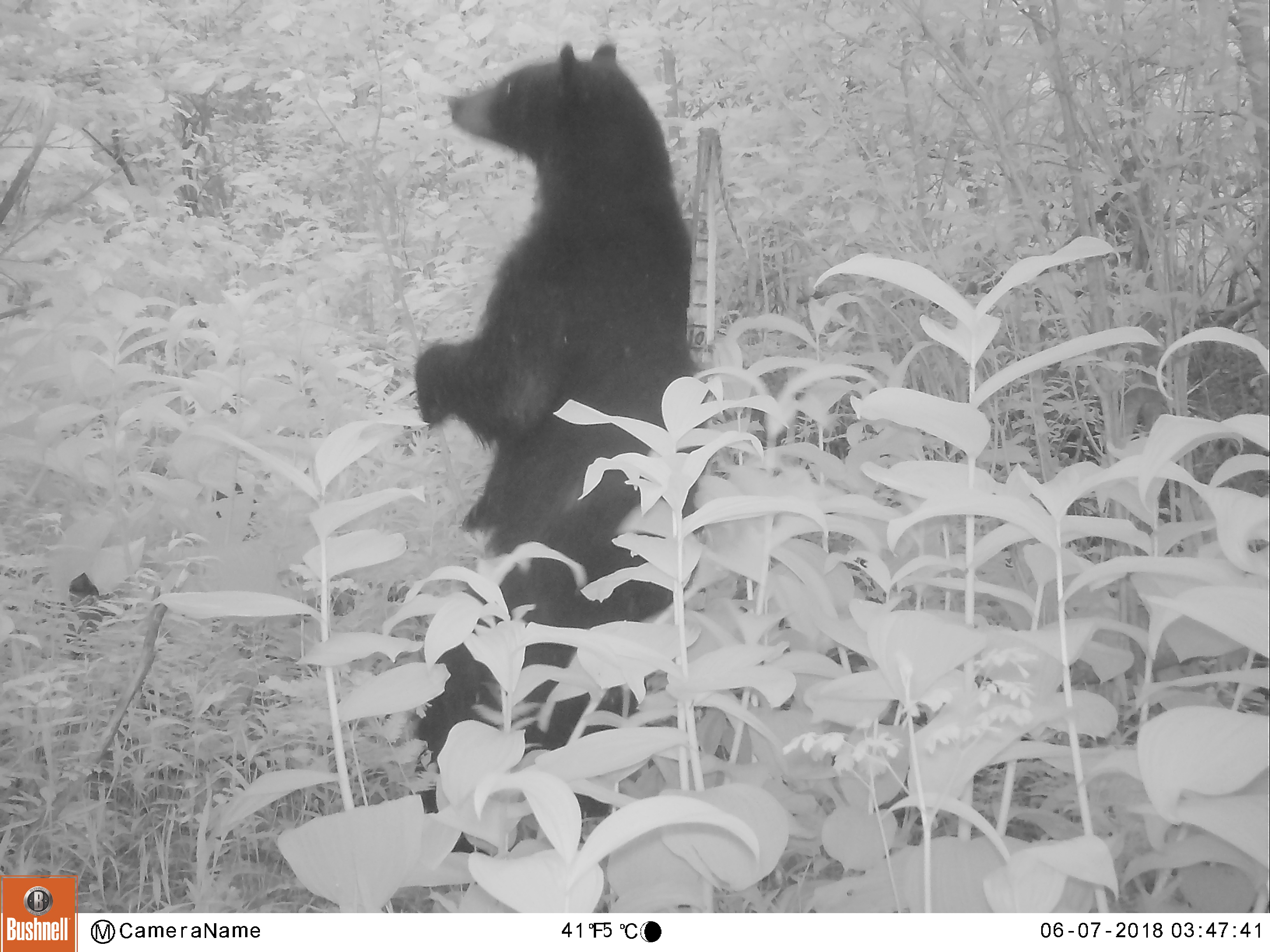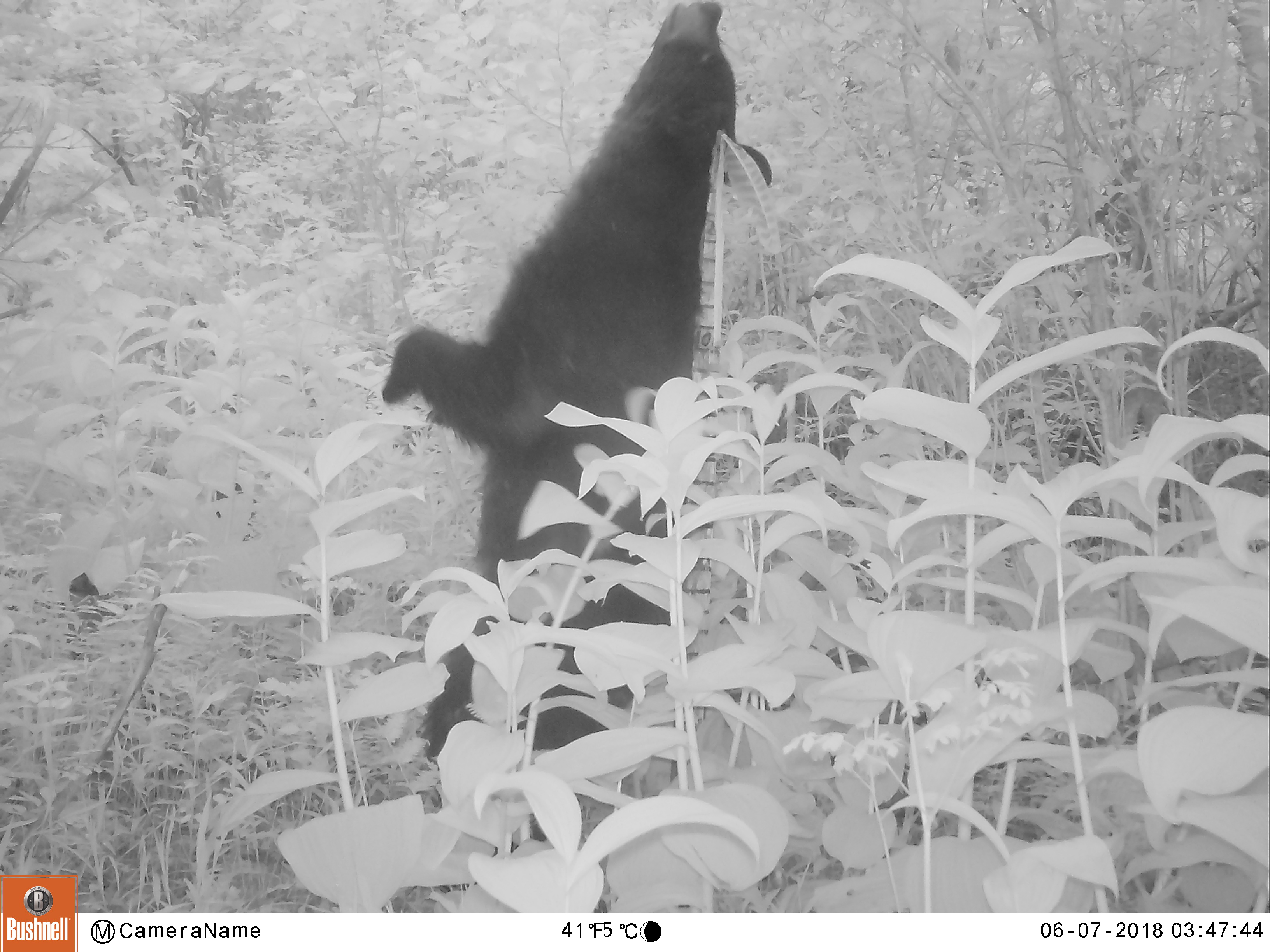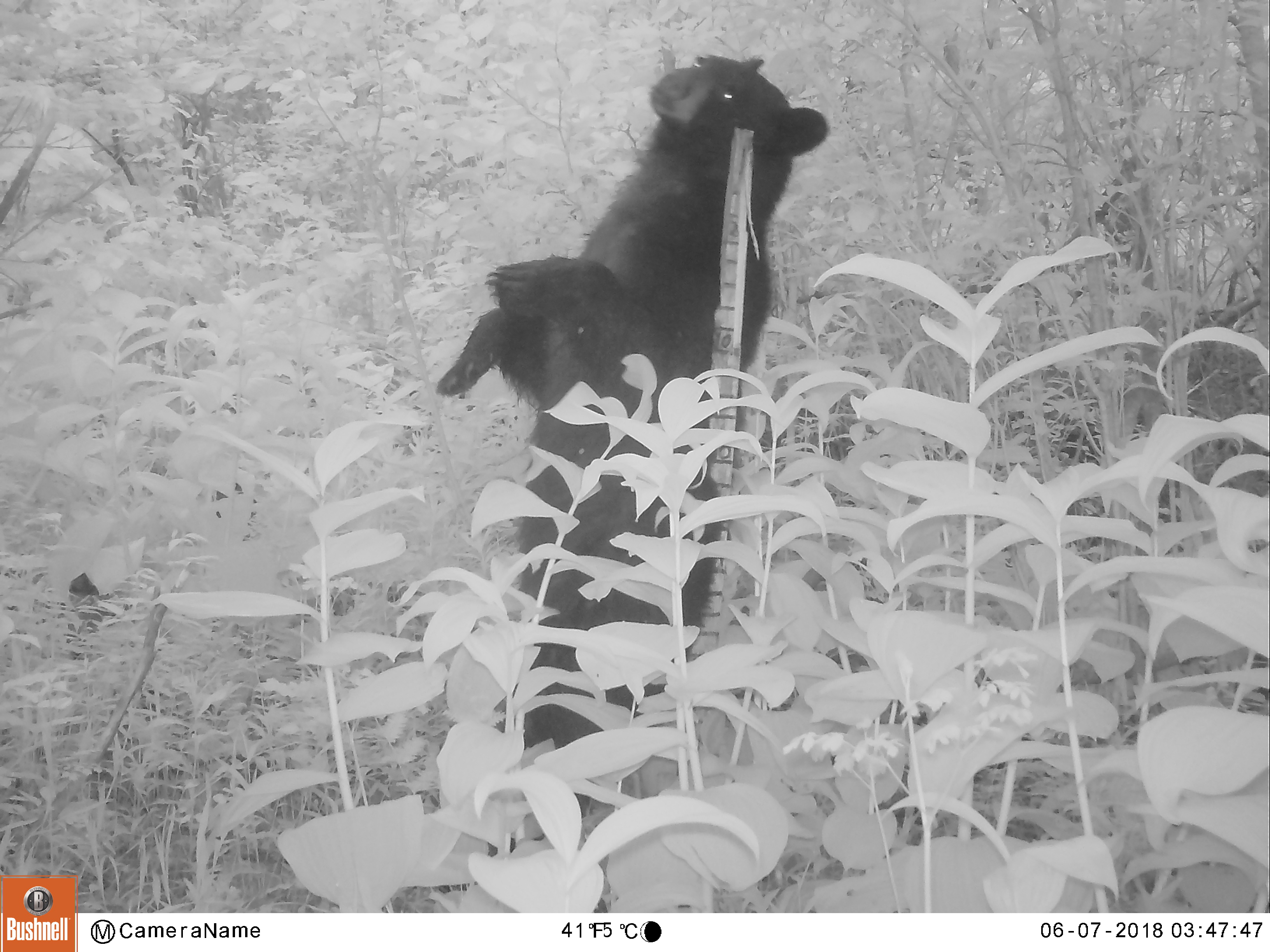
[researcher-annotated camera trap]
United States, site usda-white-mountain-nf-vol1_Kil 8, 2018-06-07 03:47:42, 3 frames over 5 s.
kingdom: Animalia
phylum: Chordata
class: Mammalia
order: Carnivora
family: Ursidae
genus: Ursus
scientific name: Ursus americanus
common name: black bear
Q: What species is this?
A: Black bear (Ursus americanus).